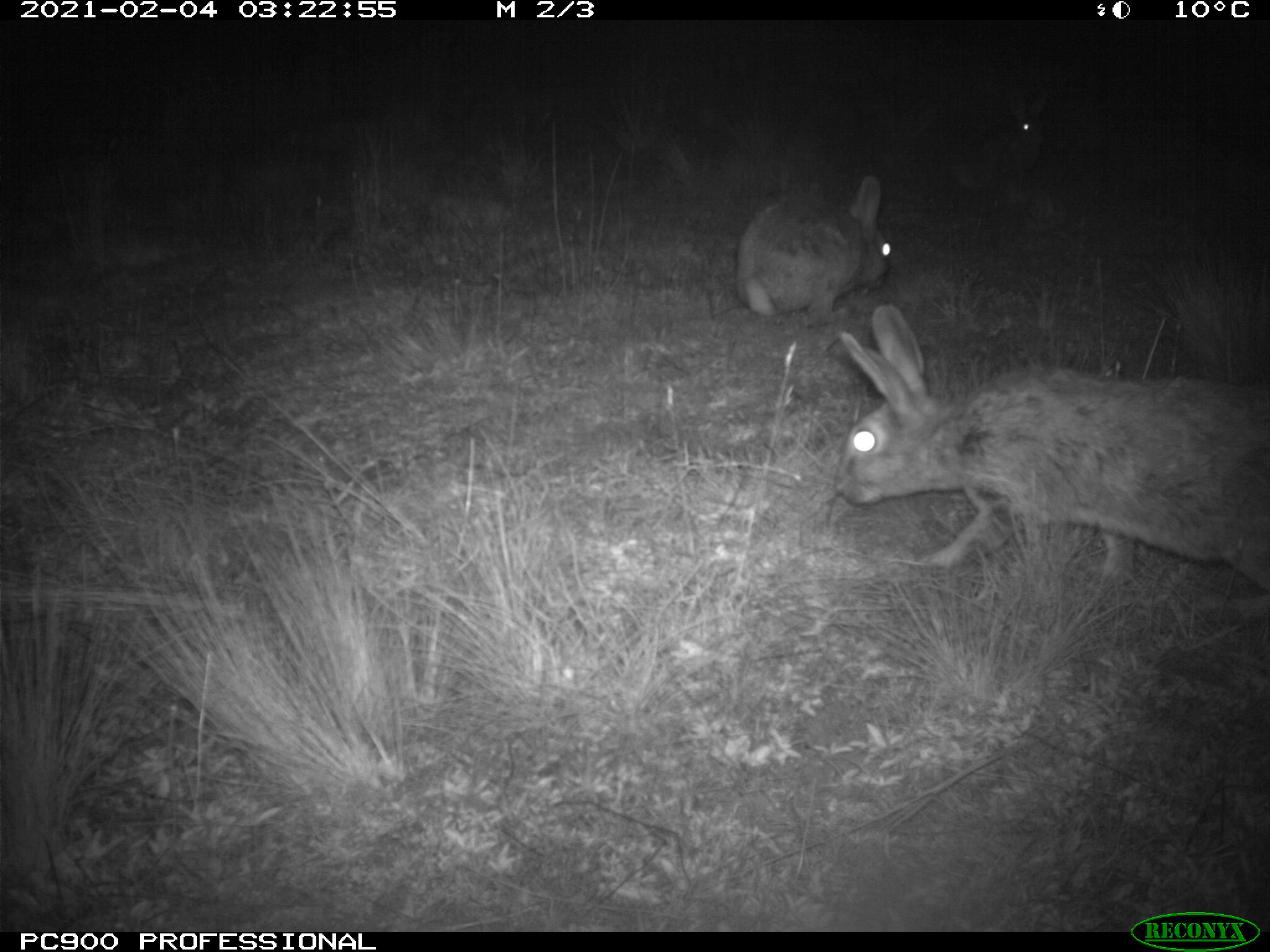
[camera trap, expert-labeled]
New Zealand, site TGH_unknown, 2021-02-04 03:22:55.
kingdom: Animalia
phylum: Chordata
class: Mammalia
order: Lagomorpha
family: Leporidae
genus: Oryctolagus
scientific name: Oryctolagus cuniculus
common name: european rabbit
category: rabbit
Rabbit (european rabbit) (Oryctolagus cuniculus).